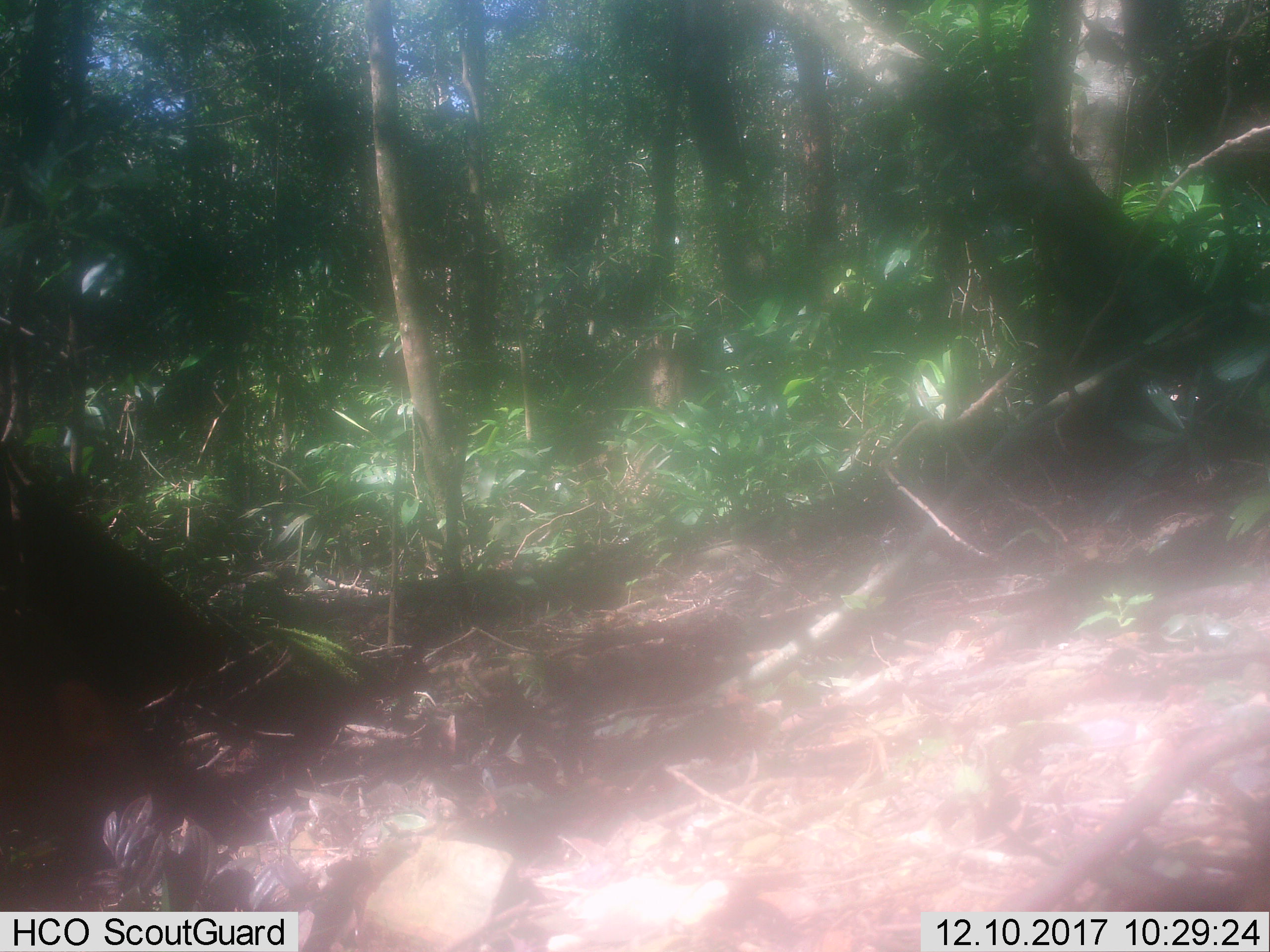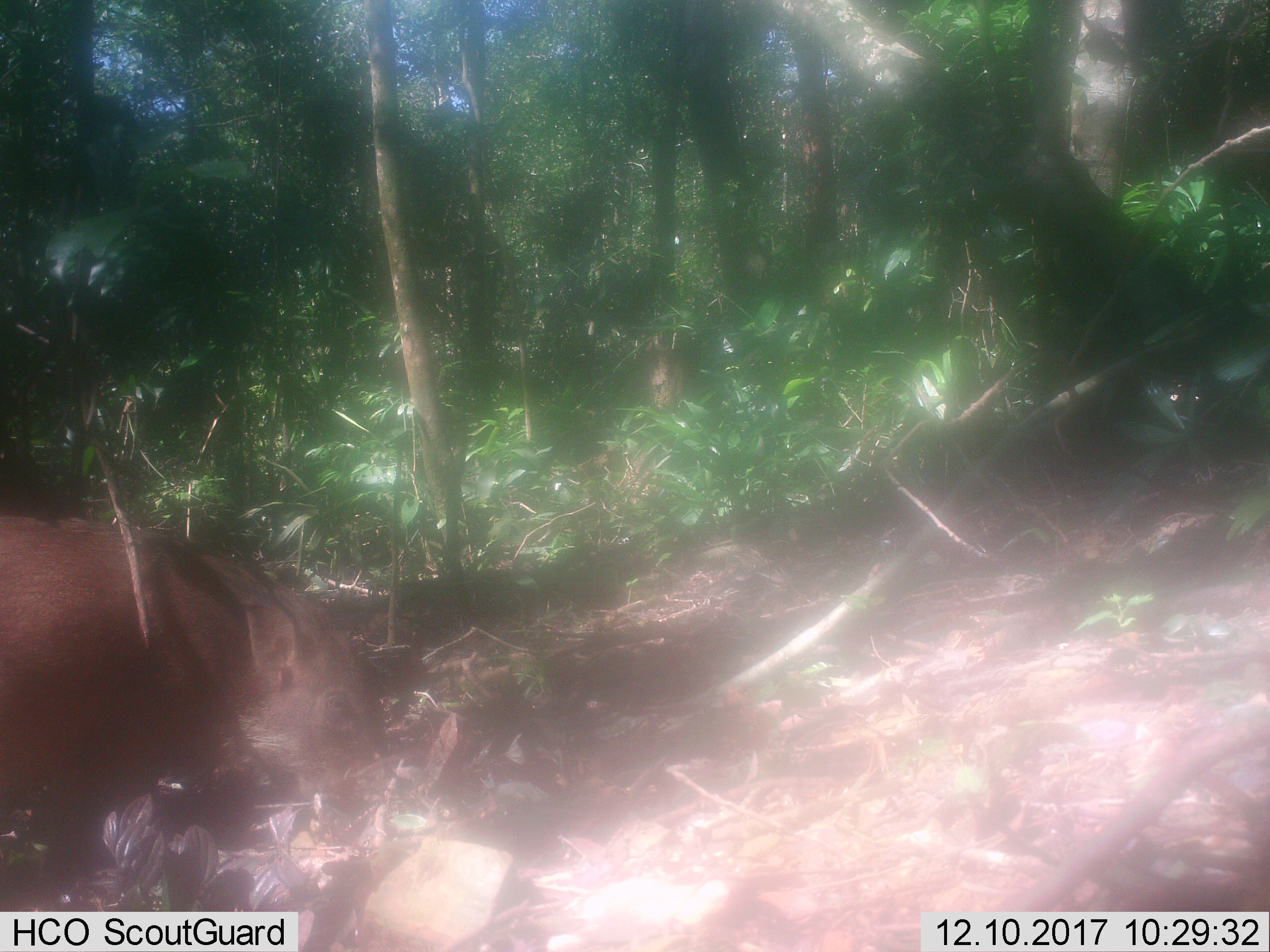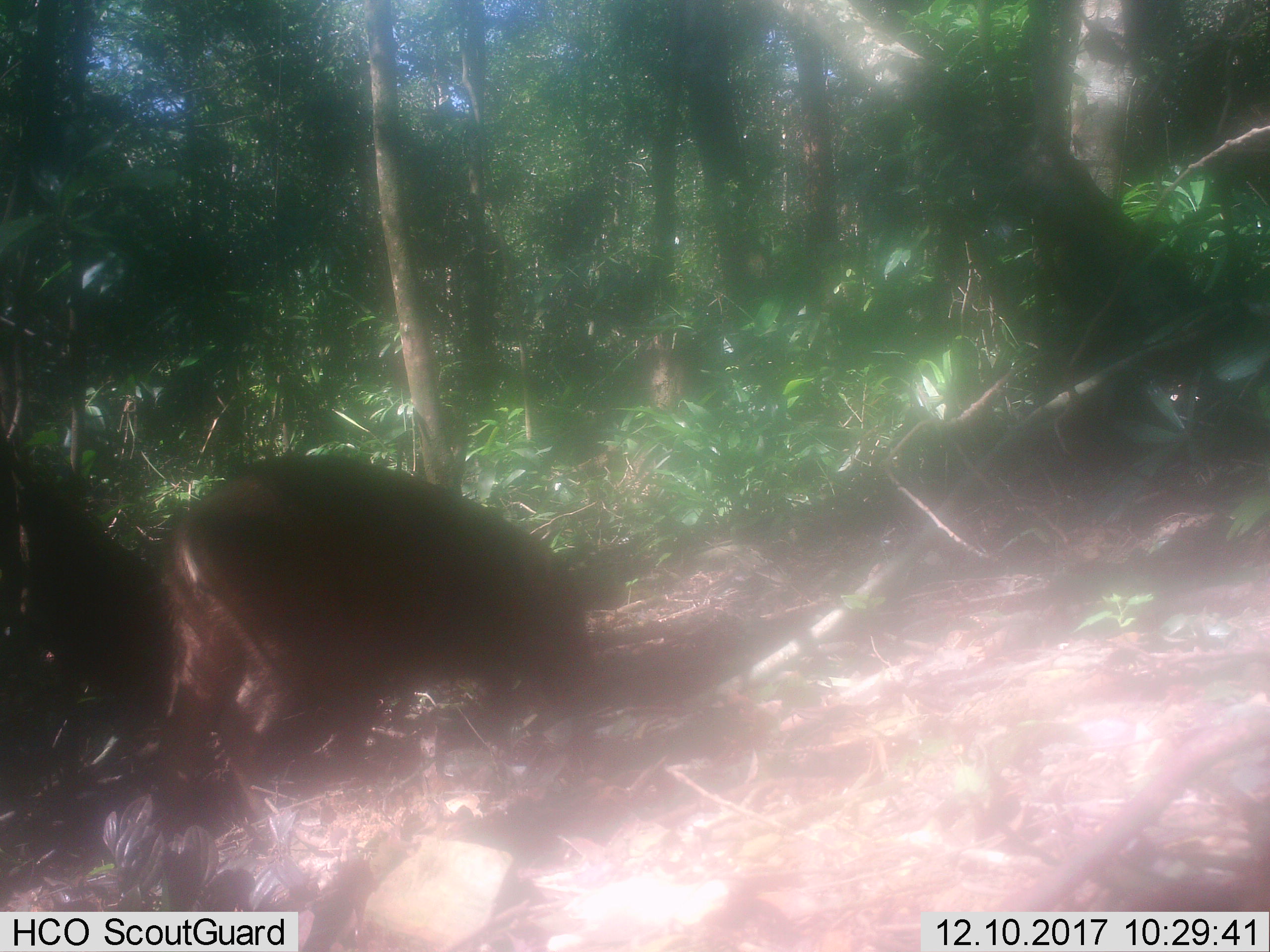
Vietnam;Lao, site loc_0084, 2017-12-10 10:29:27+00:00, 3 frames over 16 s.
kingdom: Animalia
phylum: Chordata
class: Mammalia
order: Artiodactyla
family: Suidae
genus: Sus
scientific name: Sus scrofa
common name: eurasian wild pig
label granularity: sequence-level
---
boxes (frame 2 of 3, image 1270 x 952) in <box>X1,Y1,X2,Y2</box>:
eurasian wild pig: <box>0,515,386,874</box>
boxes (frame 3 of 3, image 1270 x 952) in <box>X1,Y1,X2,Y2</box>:
eurasian wild pig: <box>157,457,607,843</box>